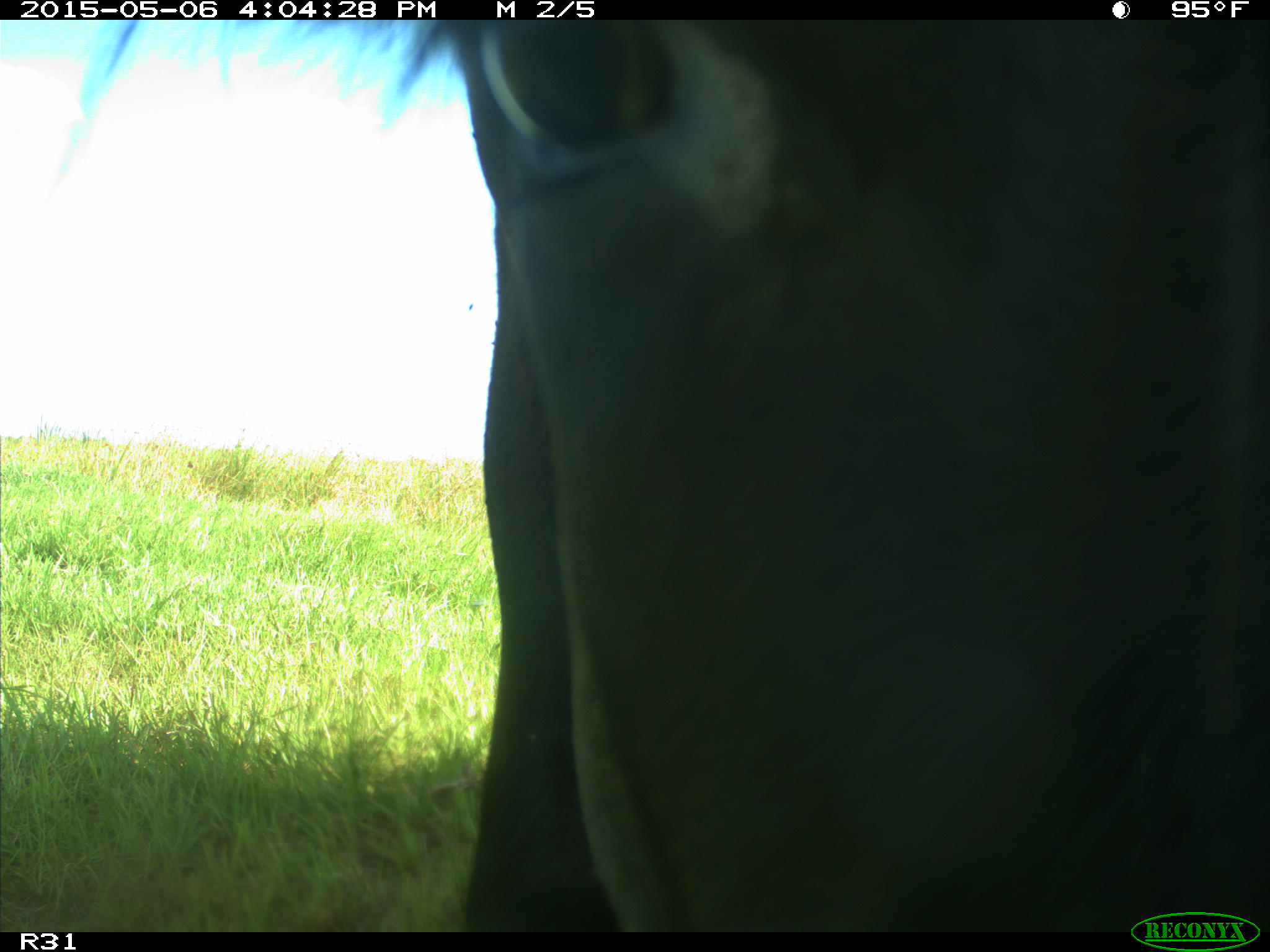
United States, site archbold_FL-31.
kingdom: Animalia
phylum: Chordata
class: Mammalia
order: Artiodactyla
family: Bovidae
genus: Bos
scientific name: Bos taurus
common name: domestic cow